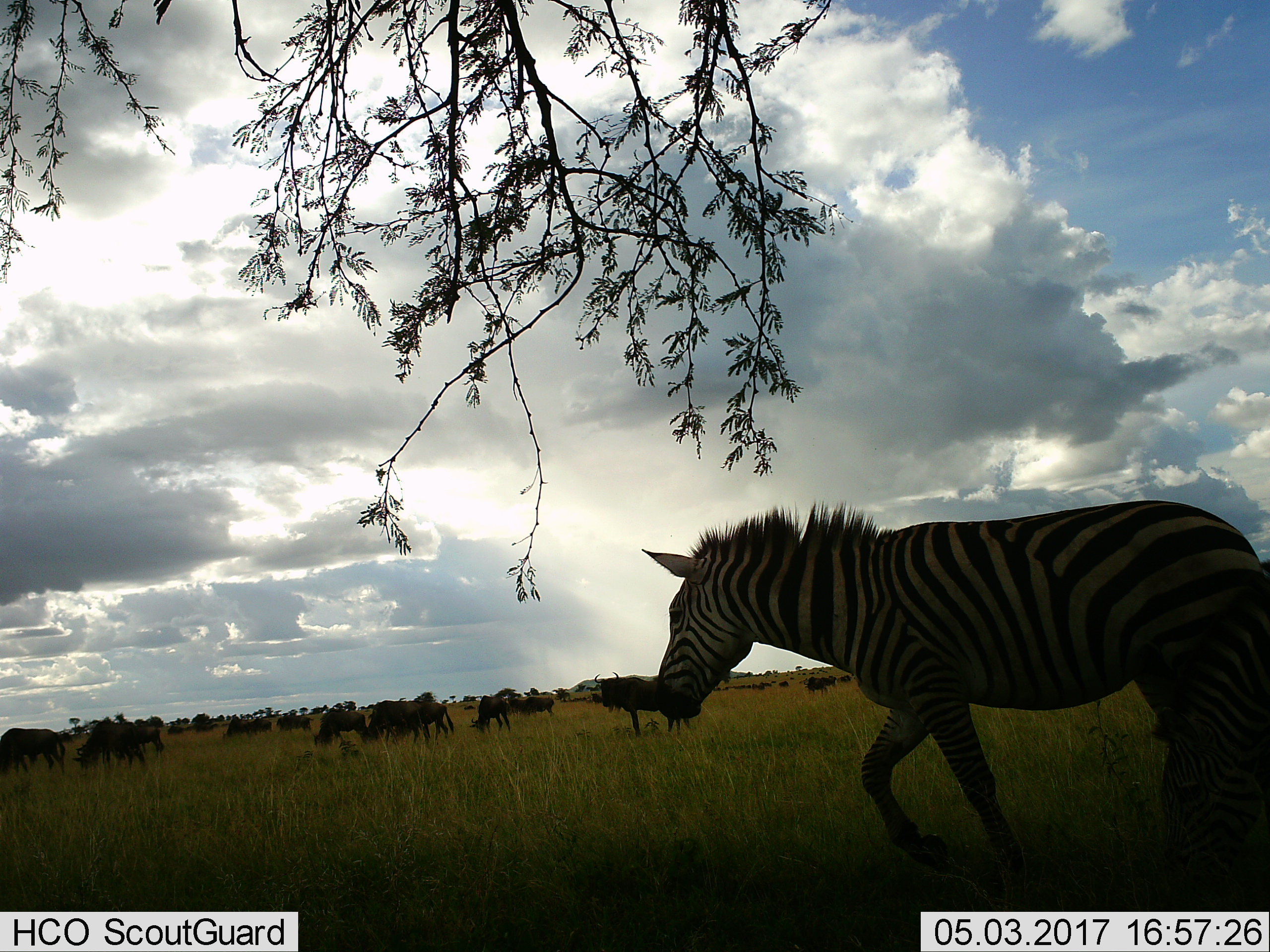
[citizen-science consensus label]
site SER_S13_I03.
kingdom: Animalia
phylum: Chordata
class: Mammalia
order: Artiodactyla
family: Bovidae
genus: Connochaetes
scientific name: Connochaetes taurinus taurinus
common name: blue wildebeest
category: wildebeestblue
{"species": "wildebeestblue (blue wildebeest) (Connochaetes taurinus taurinus)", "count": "11-50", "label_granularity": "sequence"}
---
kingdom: Animalia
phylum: Chordata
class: Mammalia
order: Perissodactyla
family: Equidae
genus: Equus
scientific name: Equus quagga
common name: plains zebra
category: zebraplains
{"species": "zebraplains (plains zebra) (Equus quagga)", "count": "1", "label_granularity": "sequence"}